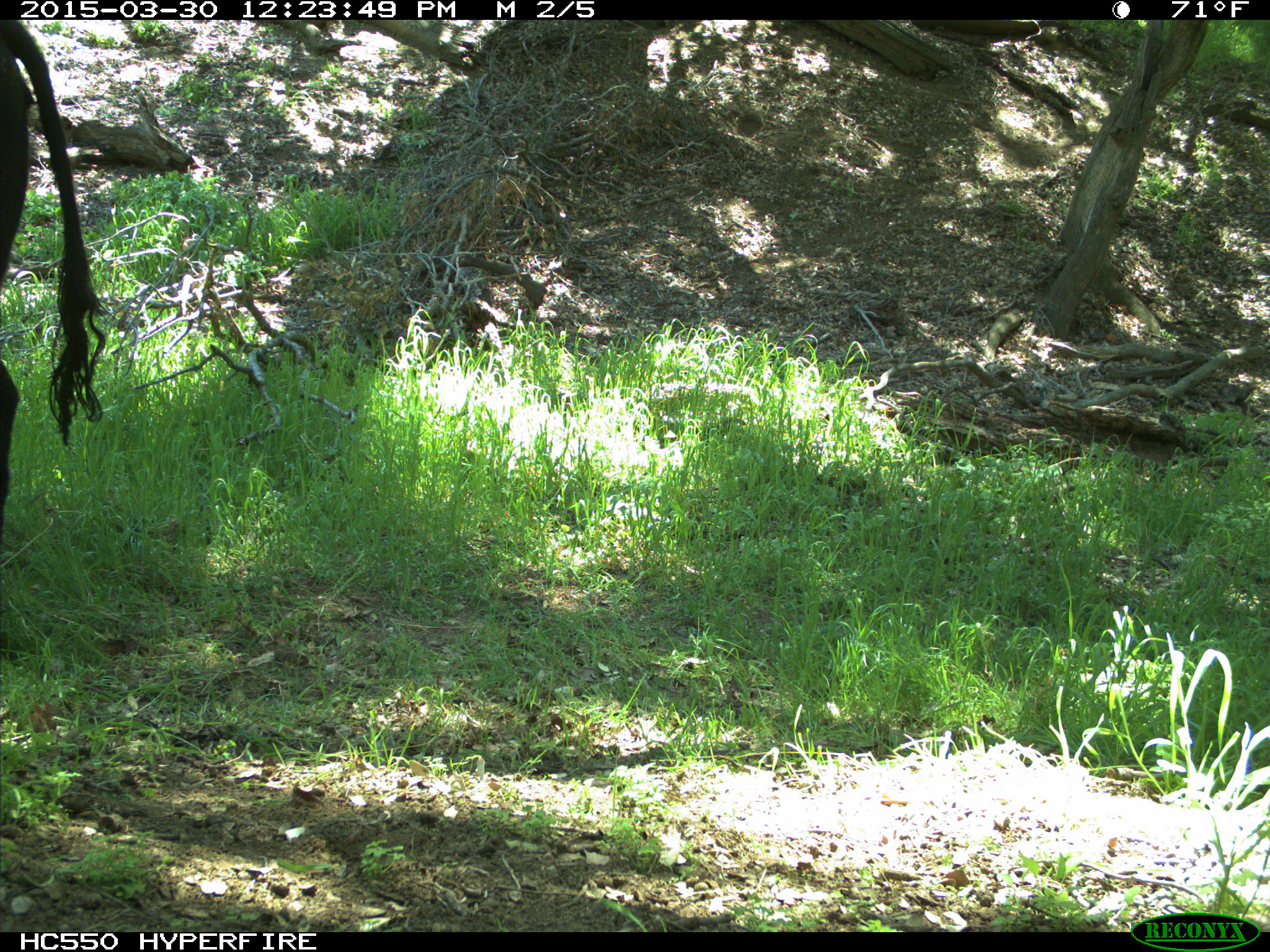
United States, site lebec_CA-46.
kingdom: Animalia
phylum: Chordata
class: Mammalia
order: Artiodactyla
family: Bovidae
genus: Bos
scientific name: Bos taurus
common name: domestic cow